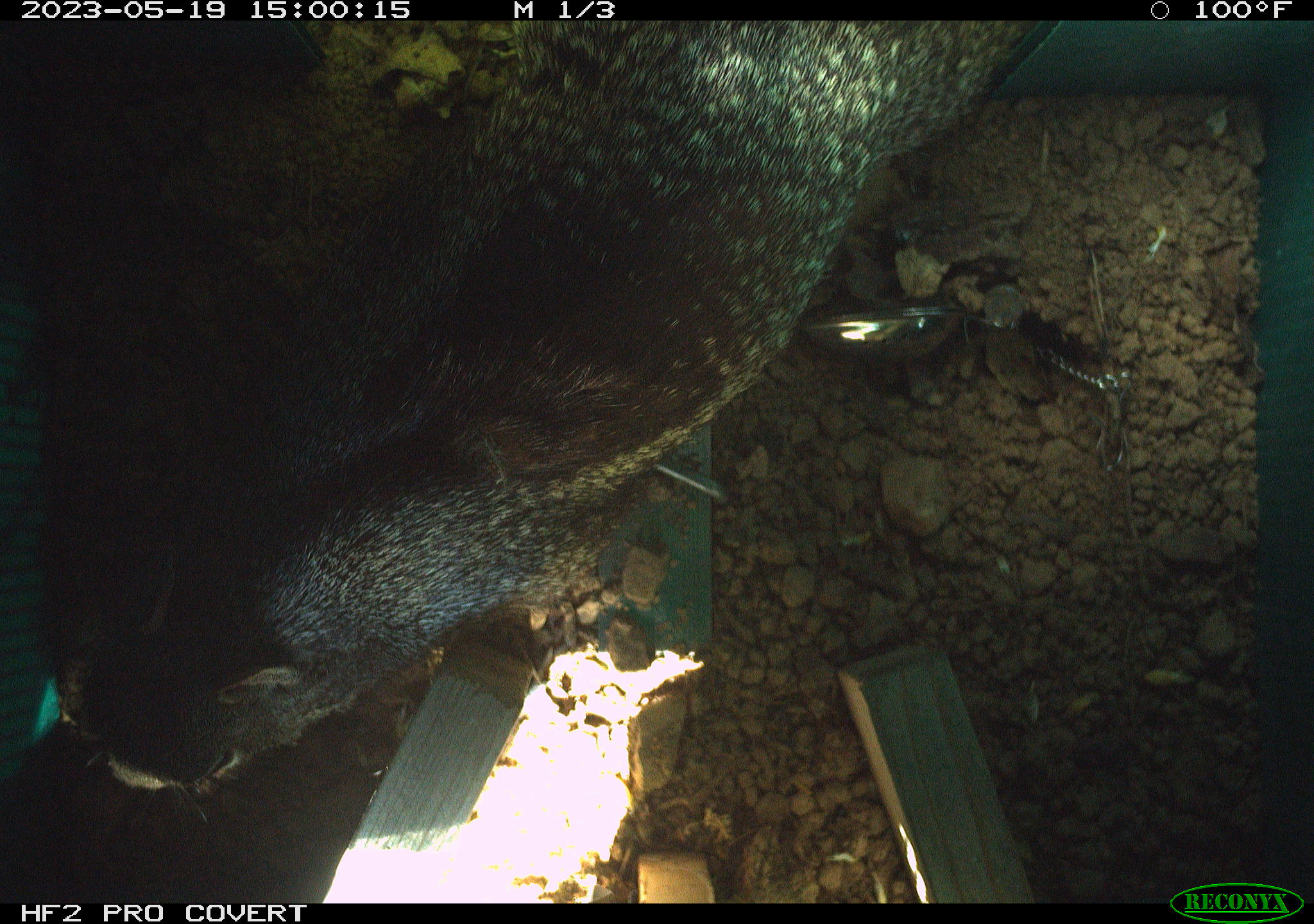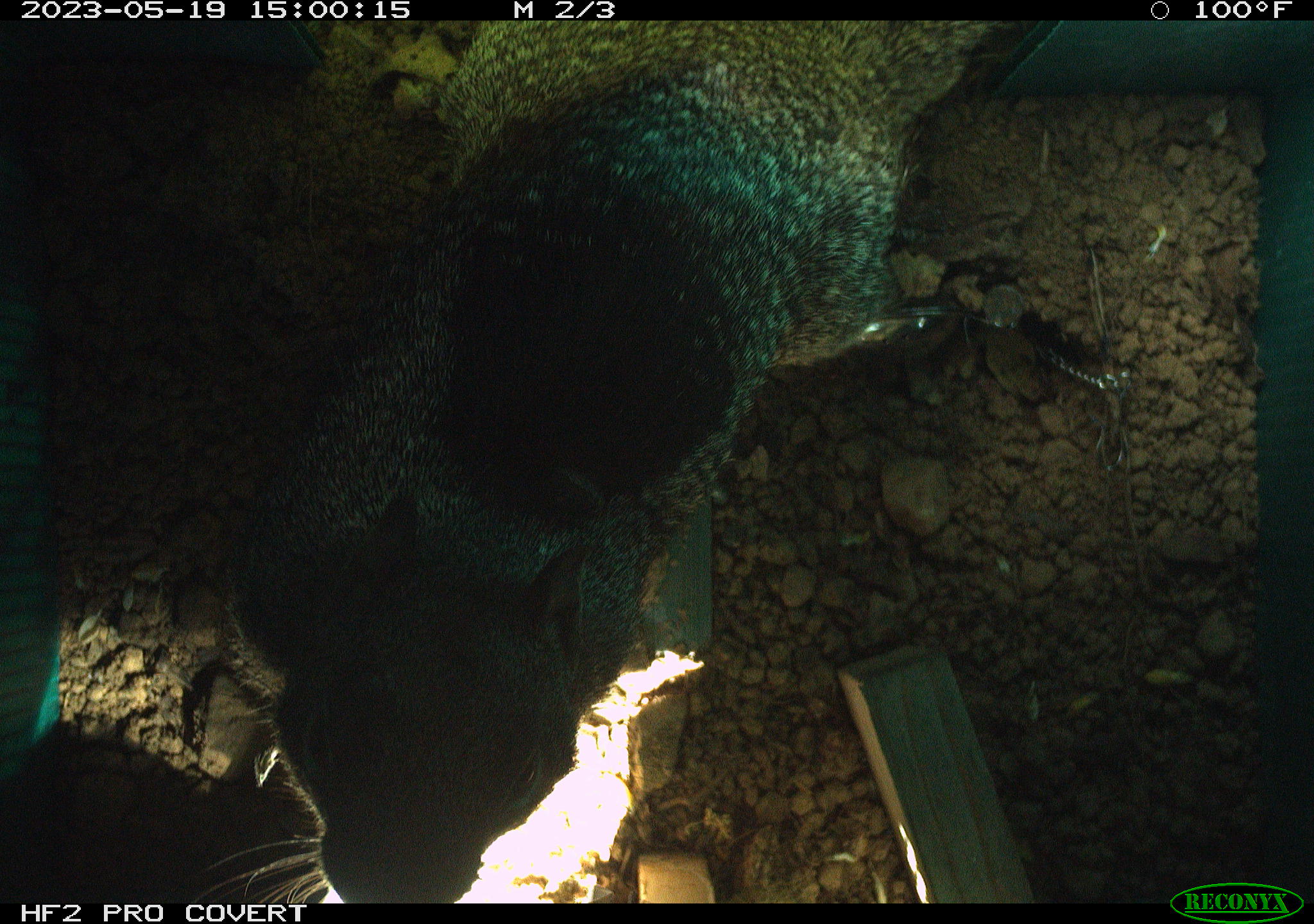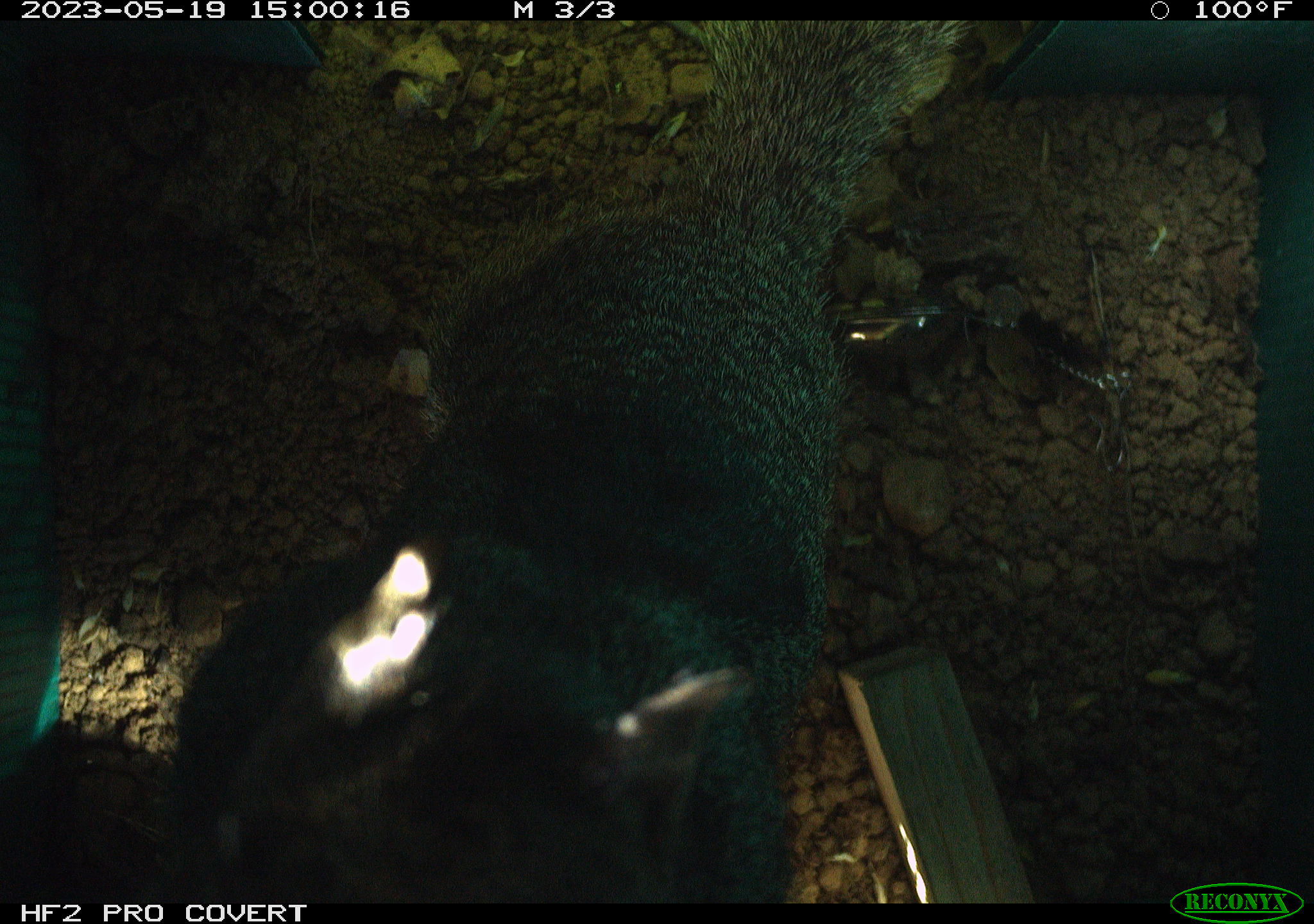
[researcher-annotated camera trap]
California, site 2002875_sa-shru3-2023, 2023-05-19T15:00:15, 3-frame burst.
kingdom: Animalia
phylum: Chordata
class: Mammalia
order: Rodentia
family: Sciuridae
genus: Otospermophilus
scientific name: Otospermophilus beecheyi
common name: california ground squirrel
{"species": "california ground squirrel (Otospermophilus beecheyi)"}